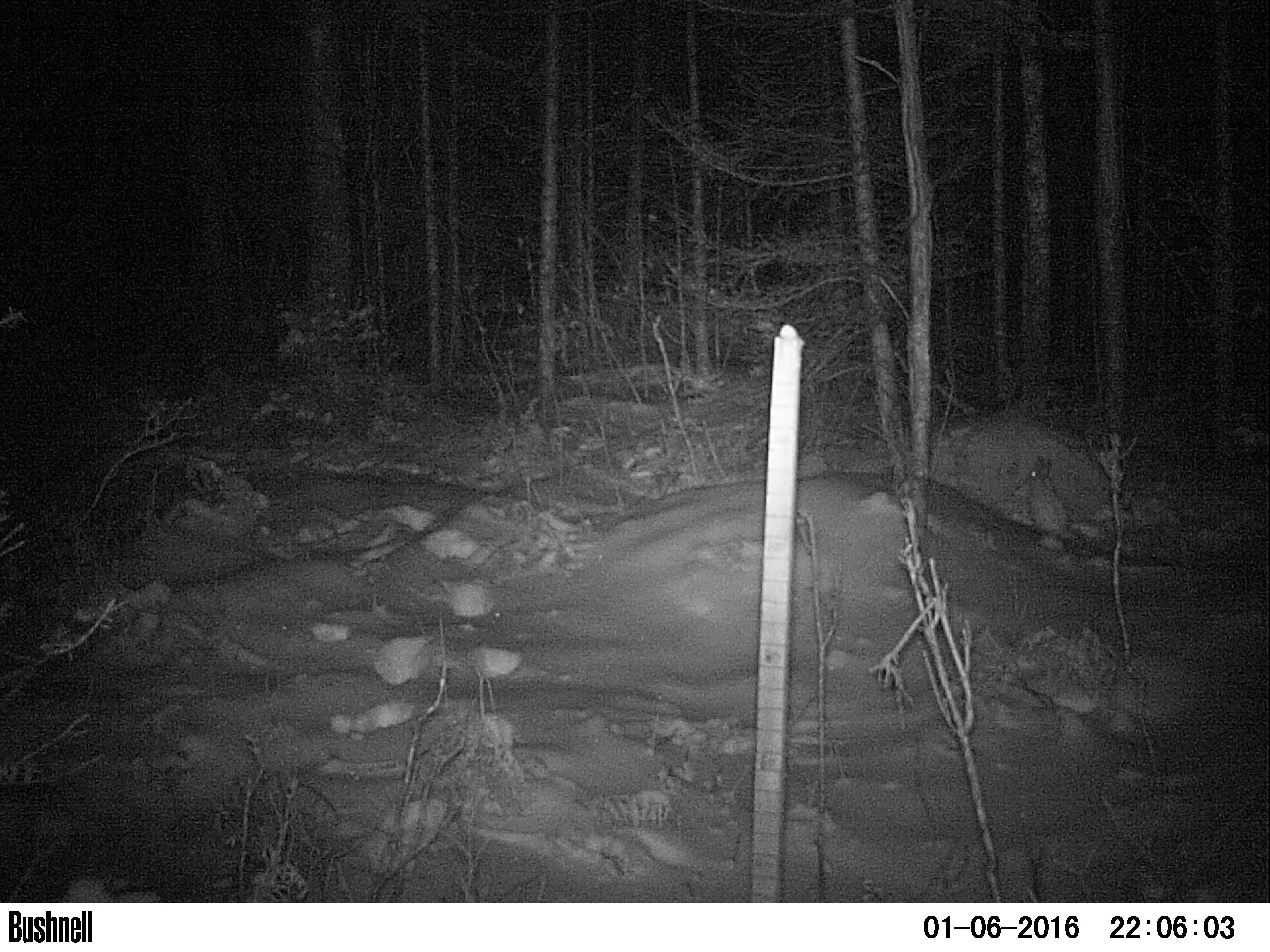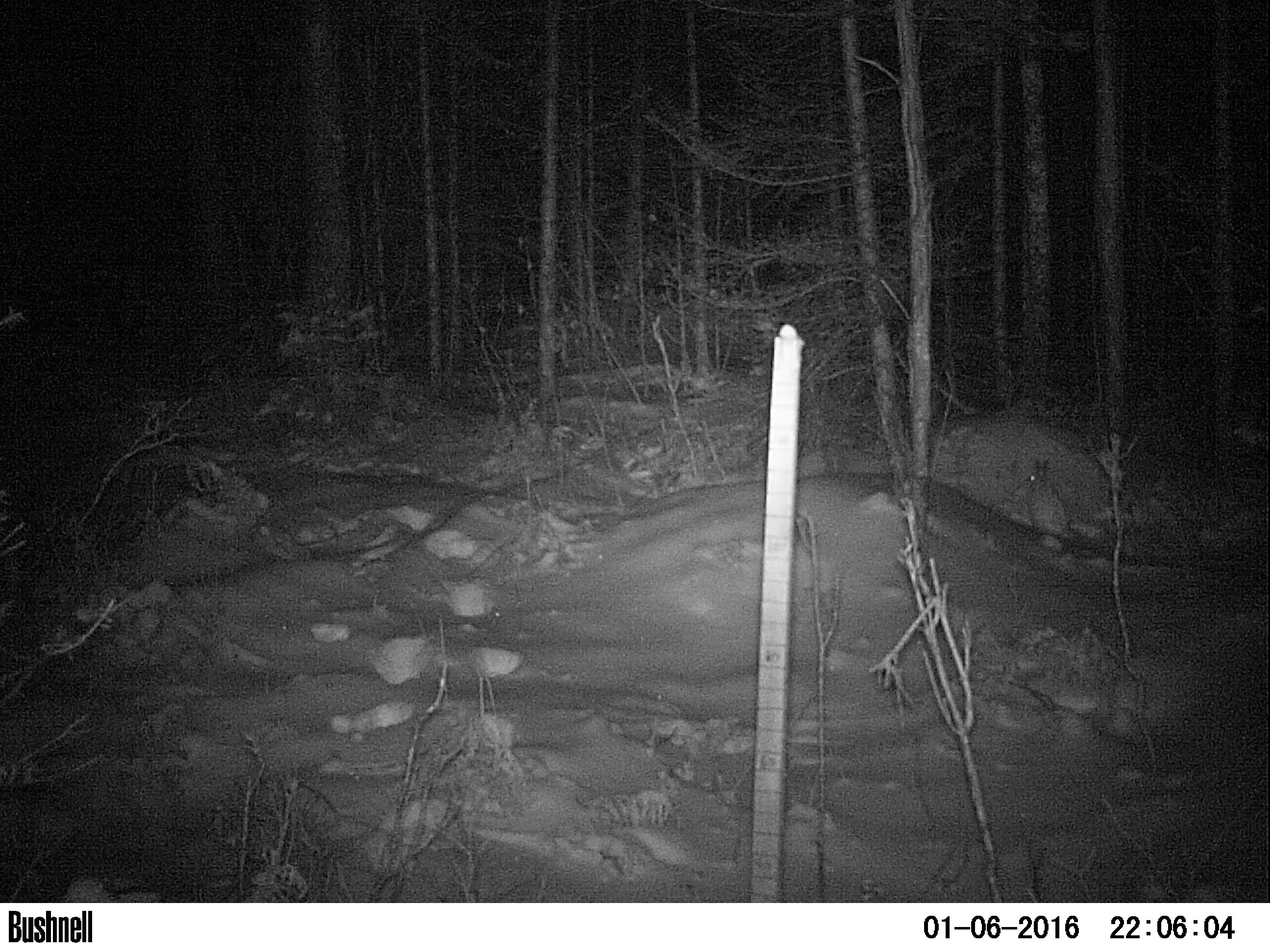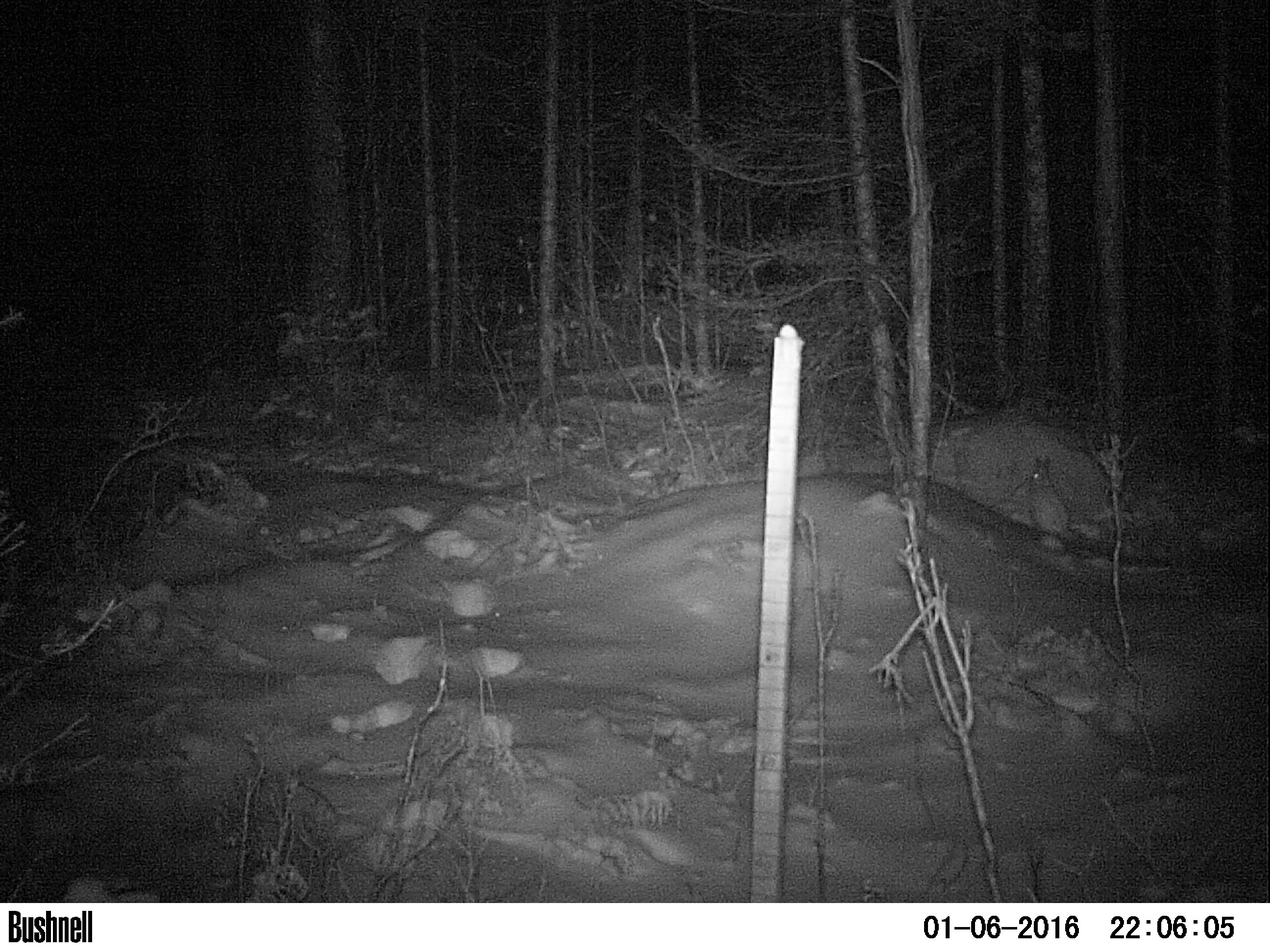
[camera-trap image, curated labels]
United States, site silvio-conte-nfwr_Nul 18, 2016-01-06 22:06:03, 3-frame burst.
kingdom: Animalia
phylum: Chordata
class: Mammalia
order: Lagomorpha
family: Leporidae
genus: Lepus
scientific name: Lepus americanus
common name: snowshoe hare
Snowshoe hare (Lepus americanus).